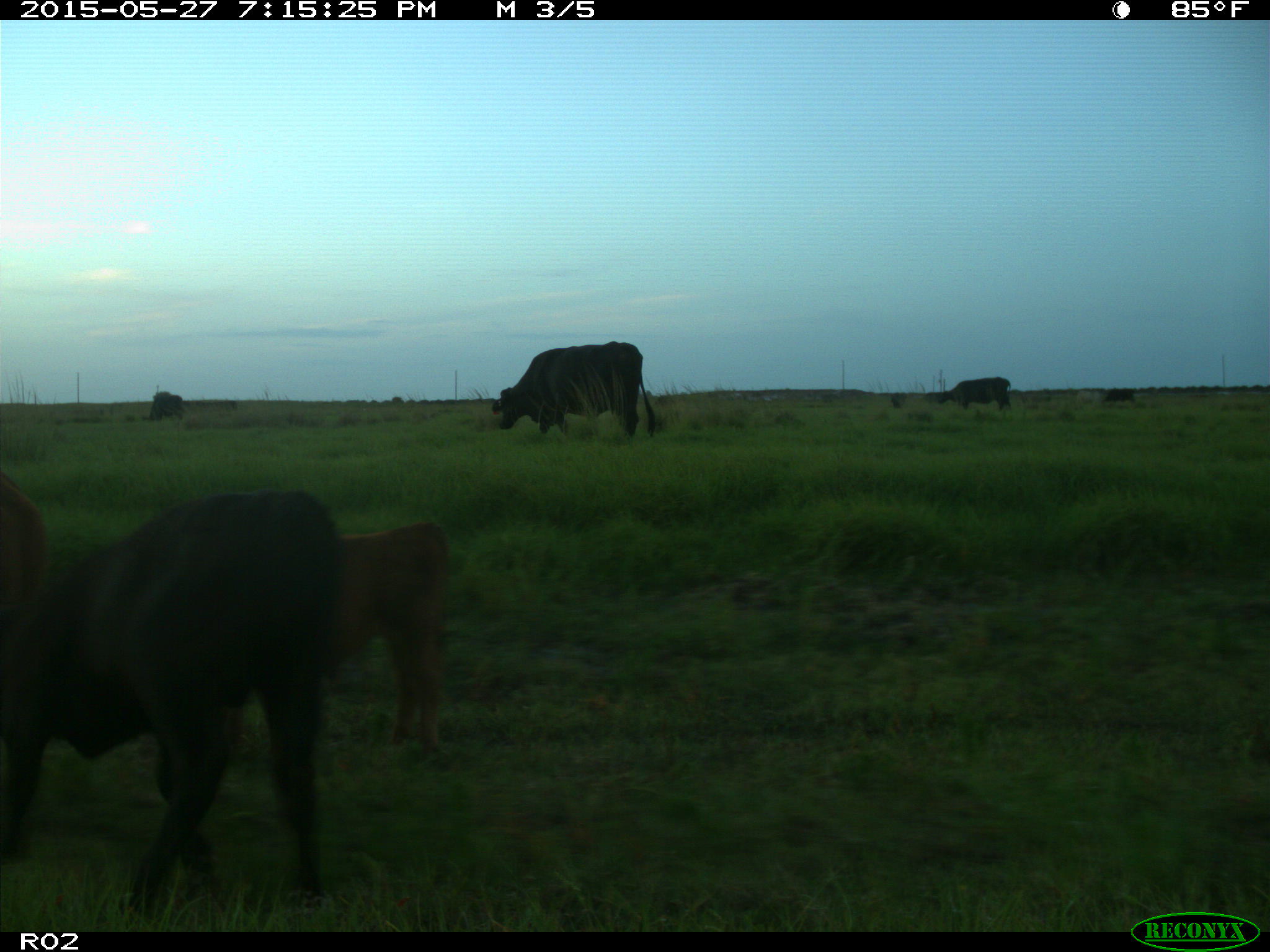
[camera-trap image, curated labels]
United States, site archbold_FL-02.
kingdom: Animalia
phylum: Chordata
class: Mammalia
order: Artiodactyla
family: Bovidae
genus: Bos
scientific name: Bos taurus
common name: domestic cow